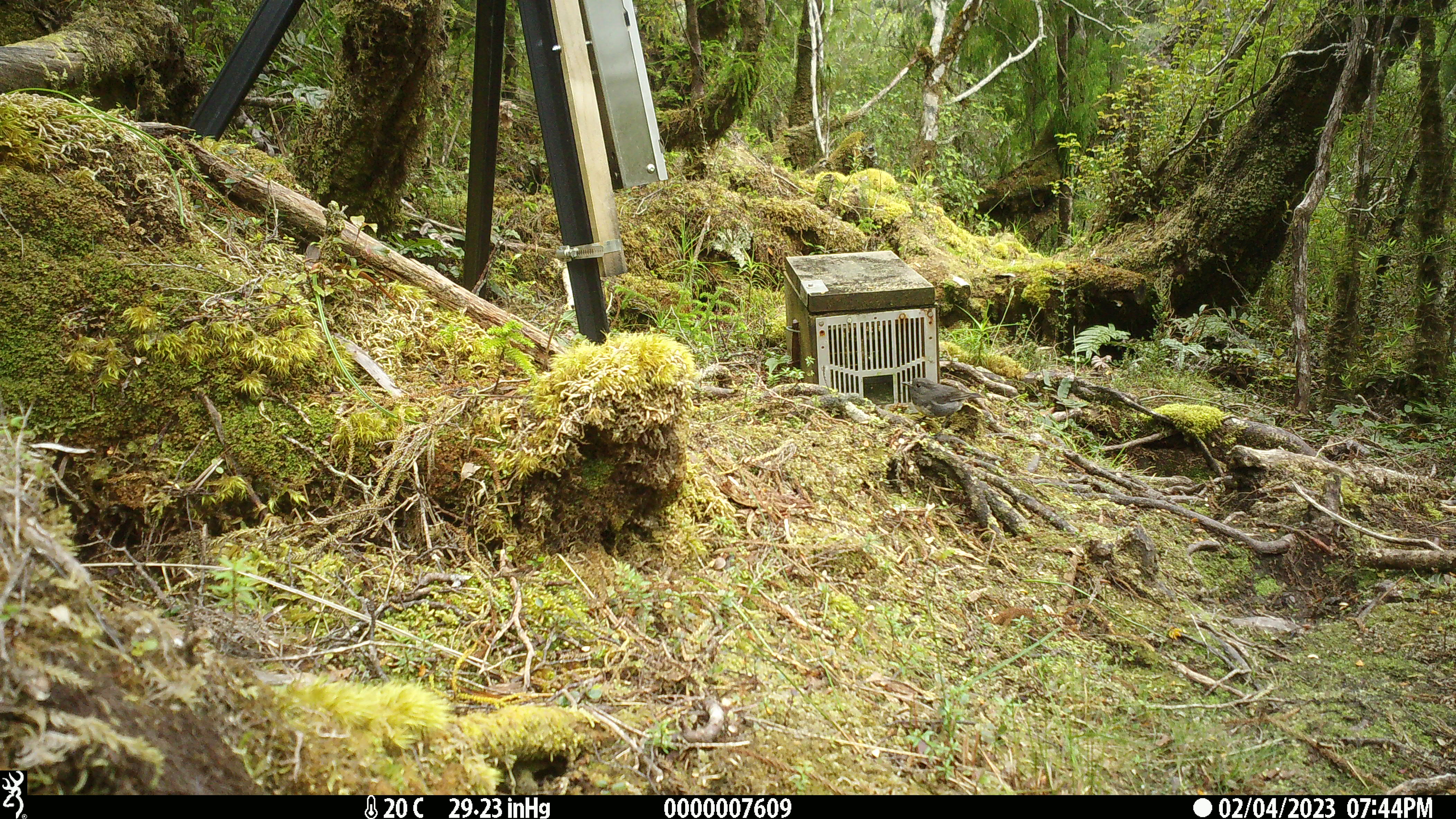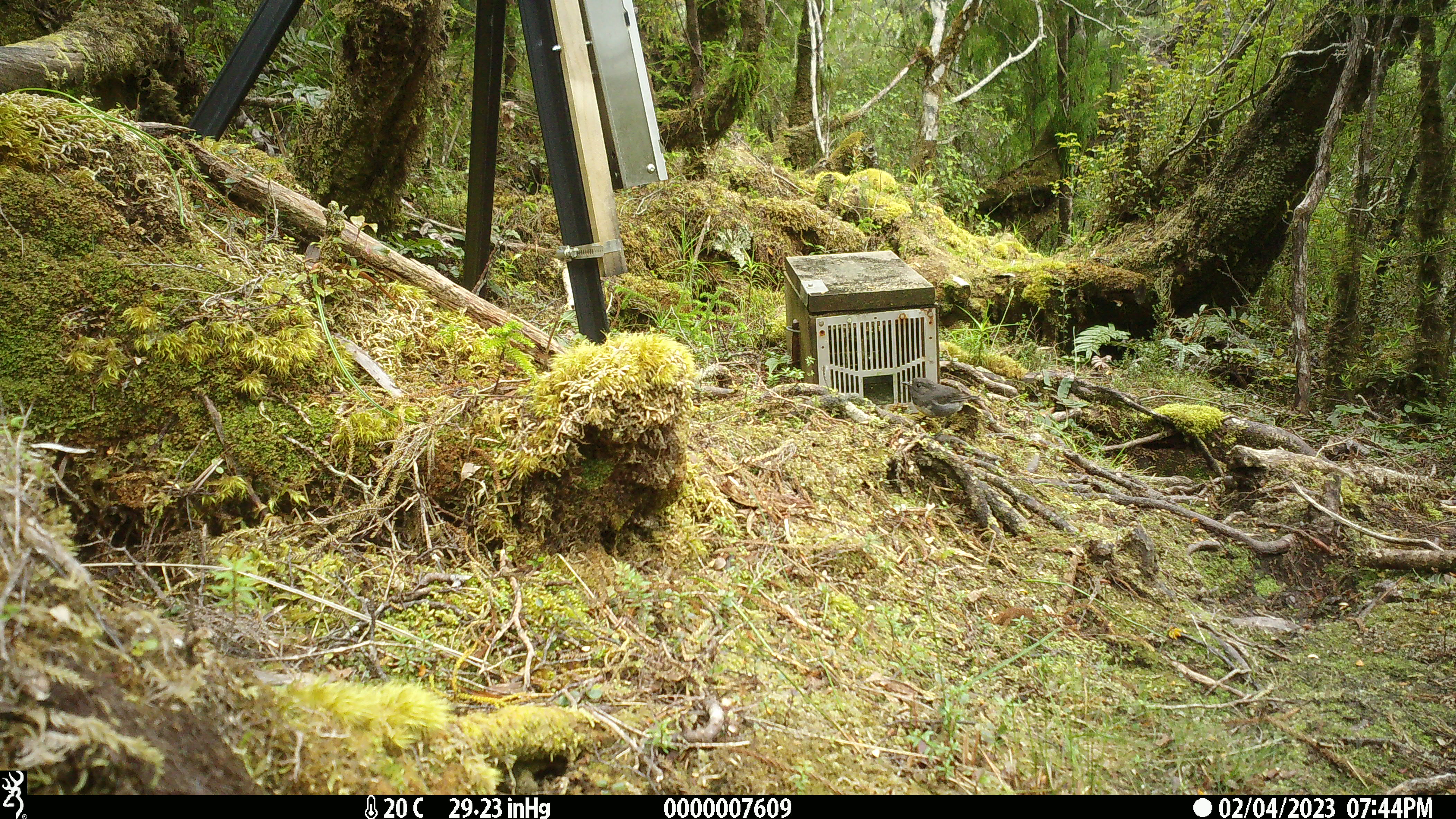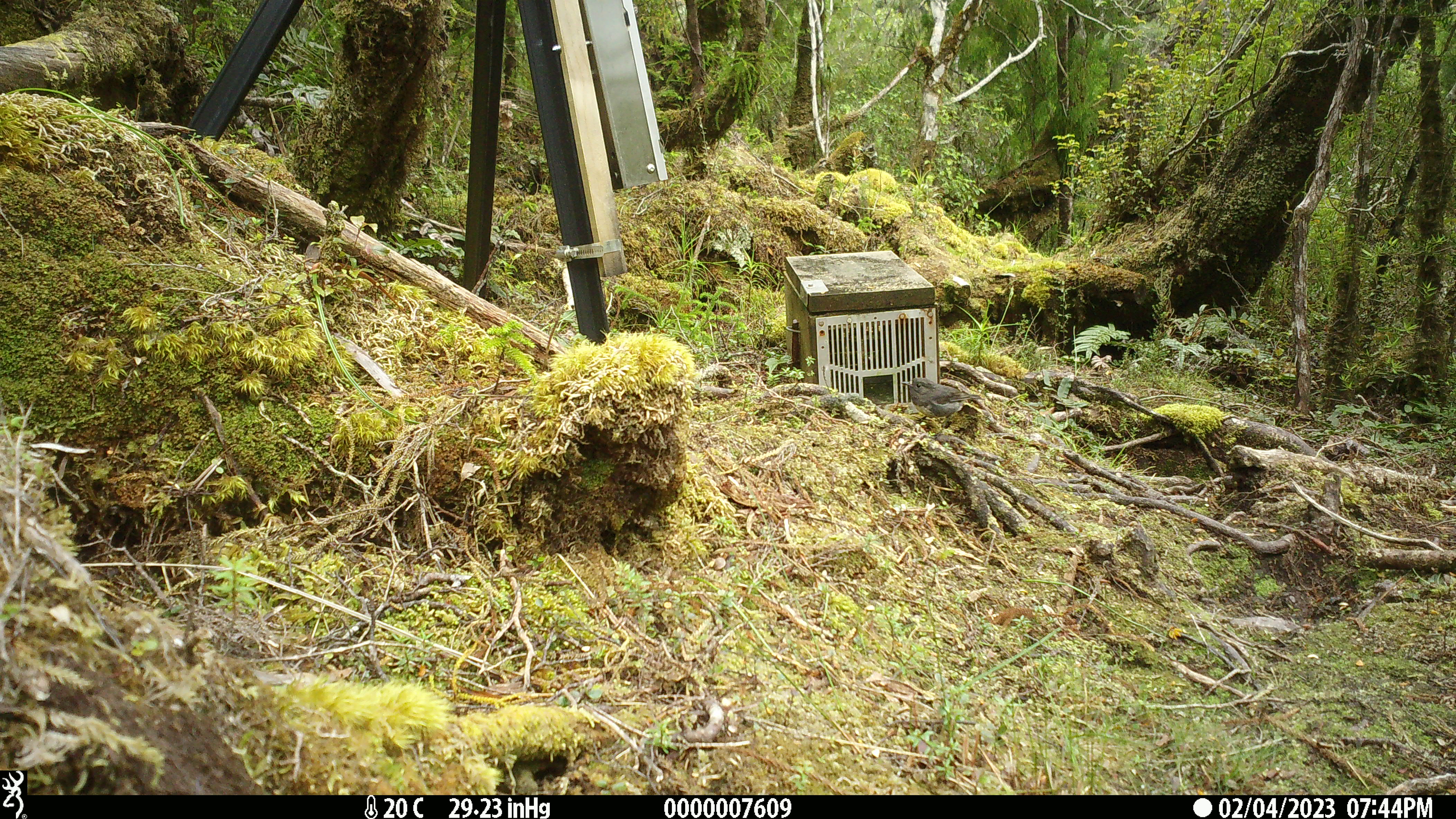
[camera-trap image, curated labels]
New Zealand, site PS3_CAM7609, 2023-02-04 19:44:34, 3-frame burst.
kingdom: Animalia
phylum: Chordata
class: Aves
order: Passeriformes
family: Petroicidae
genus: Petroica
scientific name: Petroica australis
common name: new zealand robin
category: robin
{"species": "robin (new zealand robin) (Petroica australis)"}